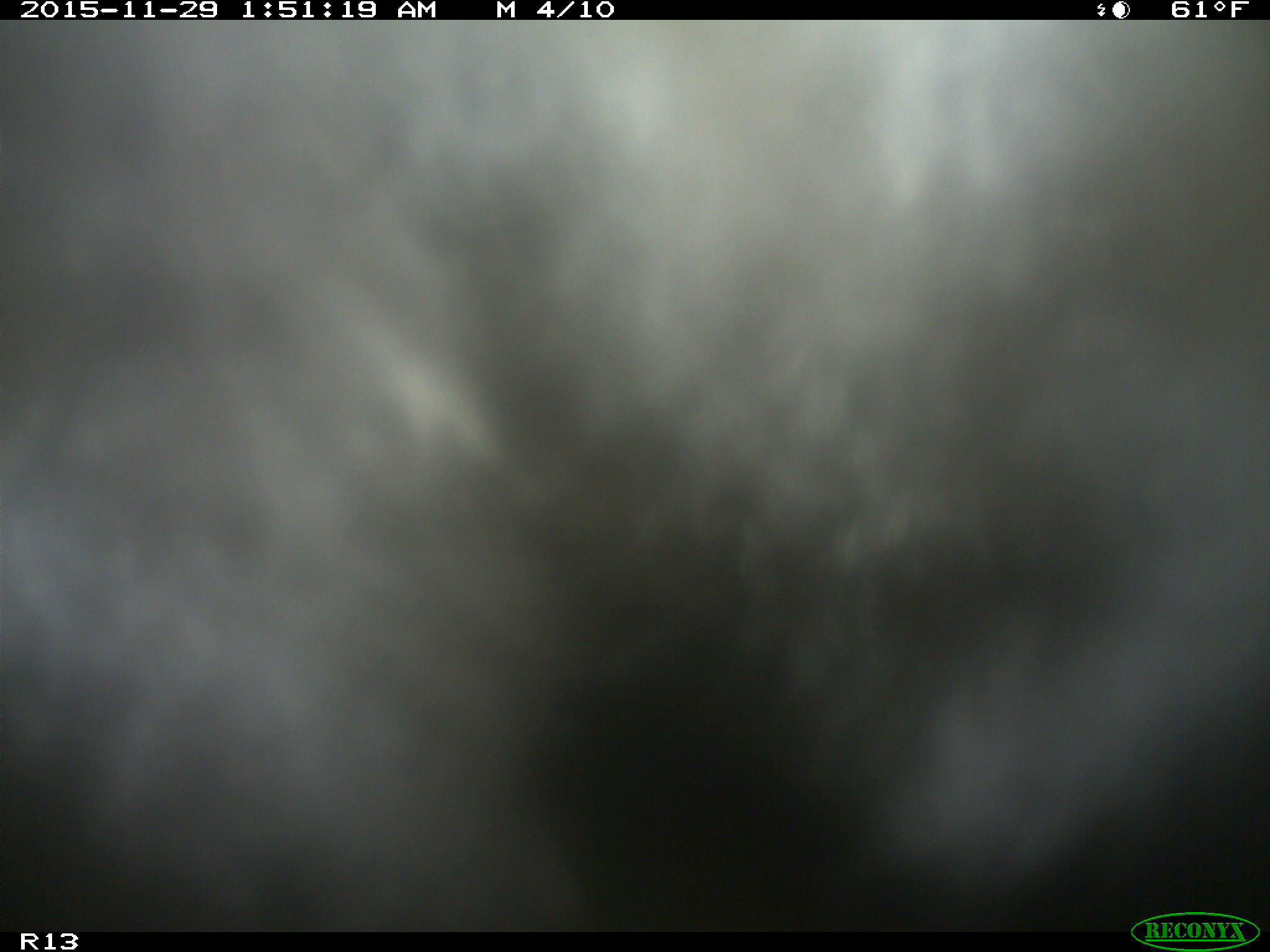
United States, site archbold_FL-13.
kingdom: Animalia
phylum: Chordata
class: Mammalia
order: Artiodactyla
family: Bovidae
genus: Bos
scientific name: Bos taurus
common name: domestic cow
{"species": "Bos taurus (domestic cow)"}